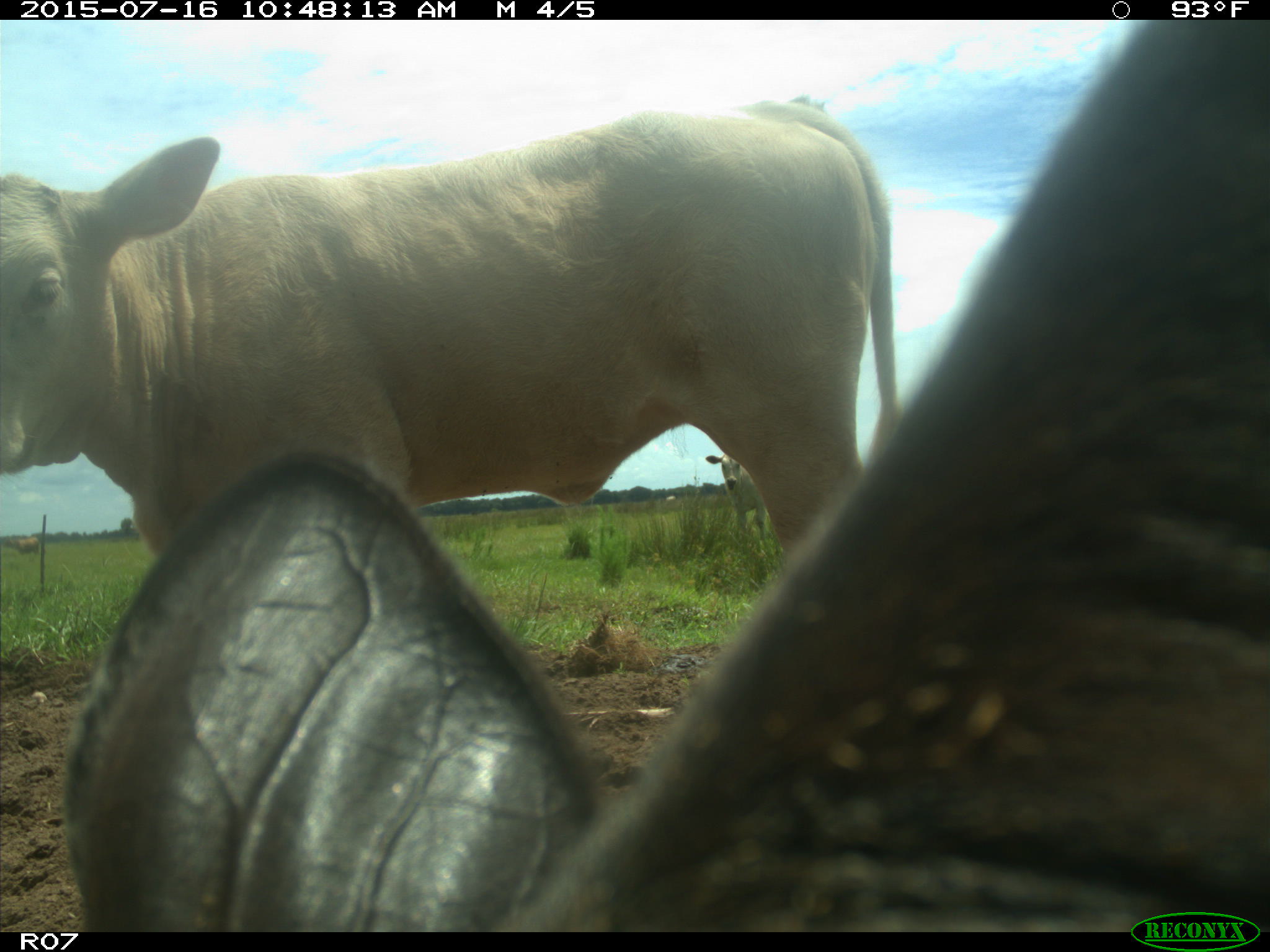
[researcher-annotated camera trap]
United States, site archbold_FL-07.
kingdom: Animalia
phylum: Chordata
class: Mammalia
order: Artiodactyla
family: Bovidae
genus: Bos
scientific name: Bos taurus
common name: domestic cow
Bos taurus (domestic cow).